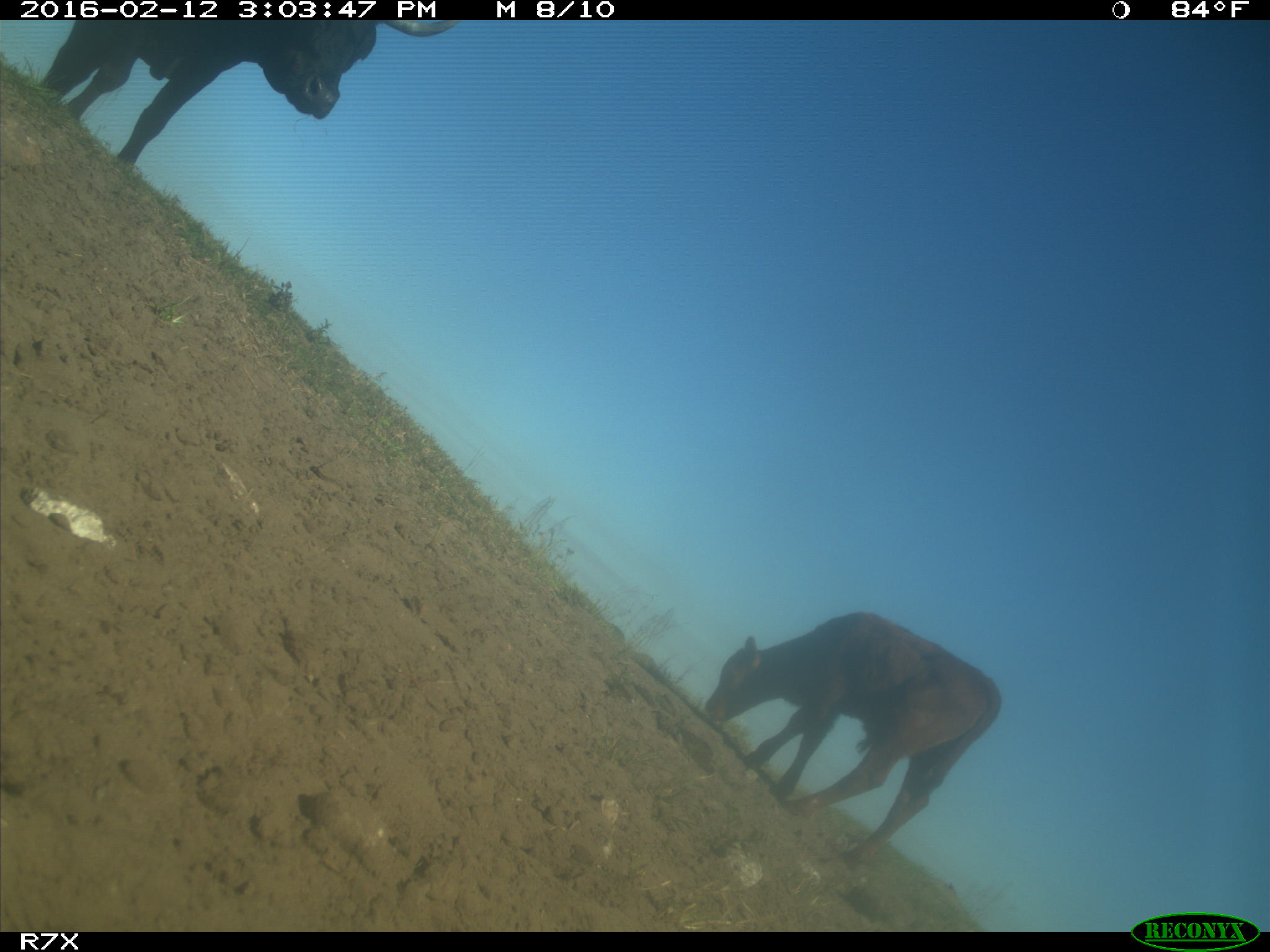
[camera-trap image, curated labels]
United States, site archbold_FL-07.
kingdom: Animalia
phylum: Chordata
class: Mammalia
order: Artiodactyla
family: Bovidae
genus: Bos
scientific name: Bos taurus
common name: domestic cow